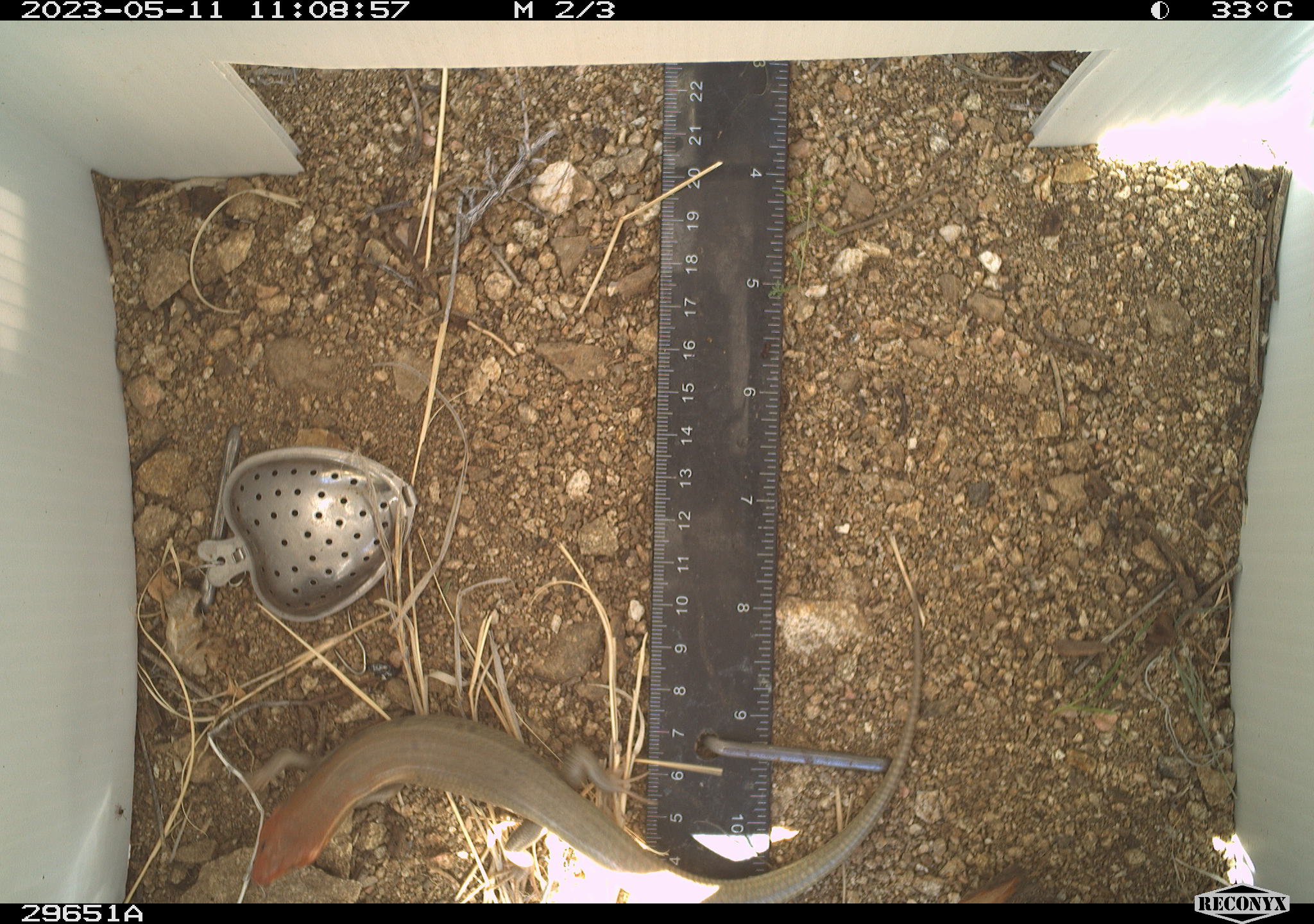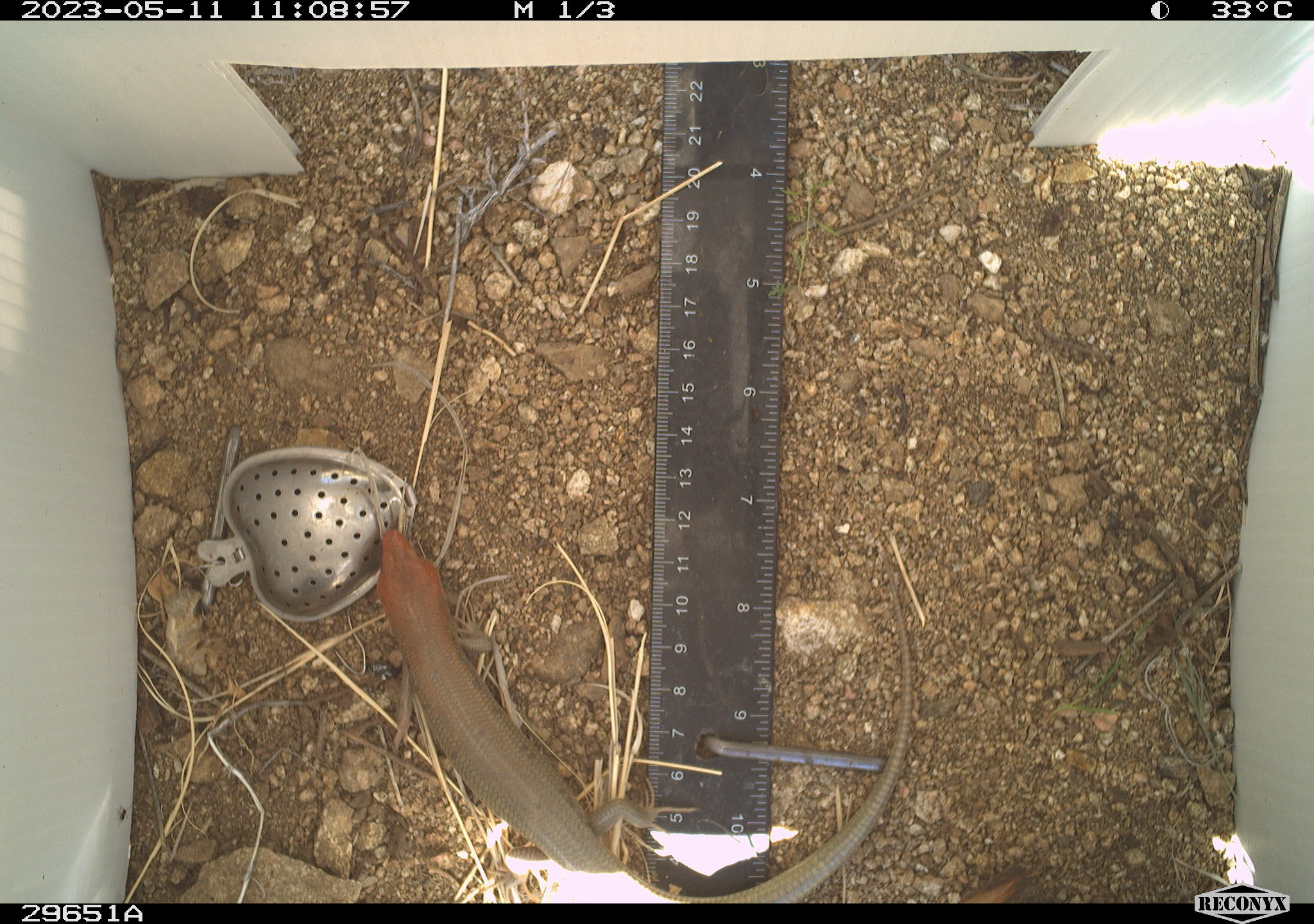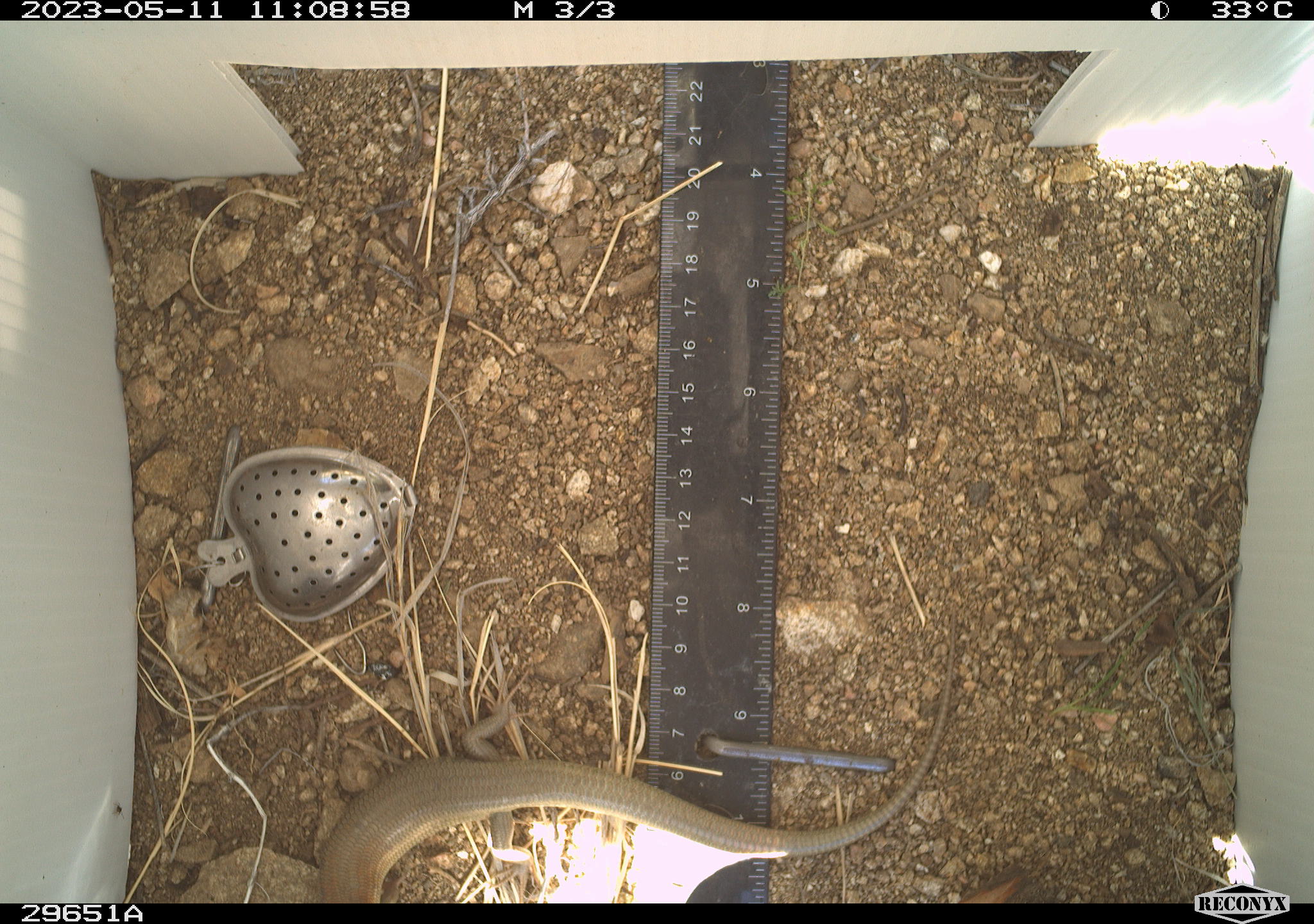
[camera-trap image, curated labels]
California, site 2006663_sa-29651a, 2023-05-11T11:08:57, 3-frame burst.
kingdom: Animalia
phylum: Chordata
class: Reptilia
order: Squamata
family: Scincidae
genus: Plestiodon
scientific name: Plestiodon gilberti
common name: gilbert's skink